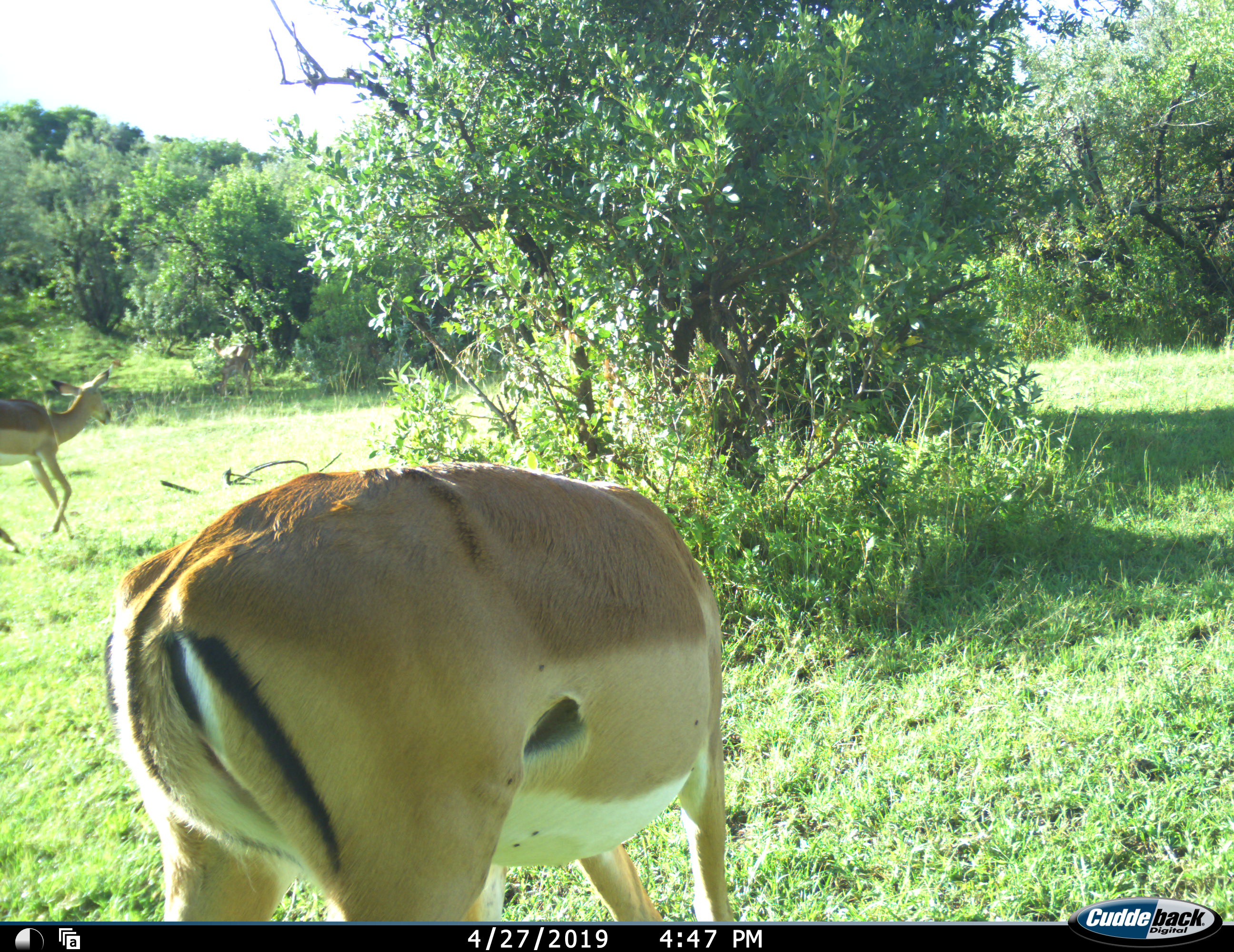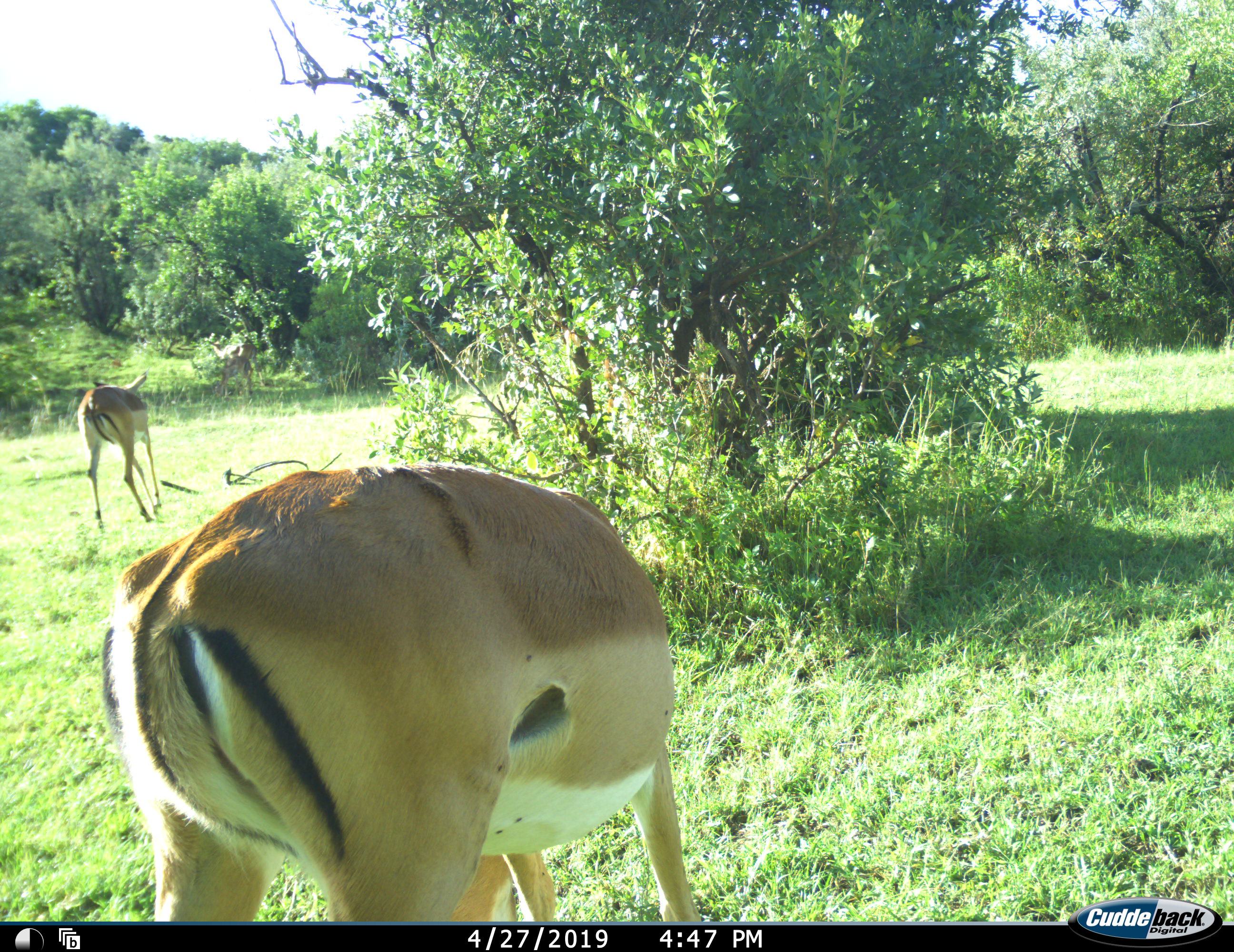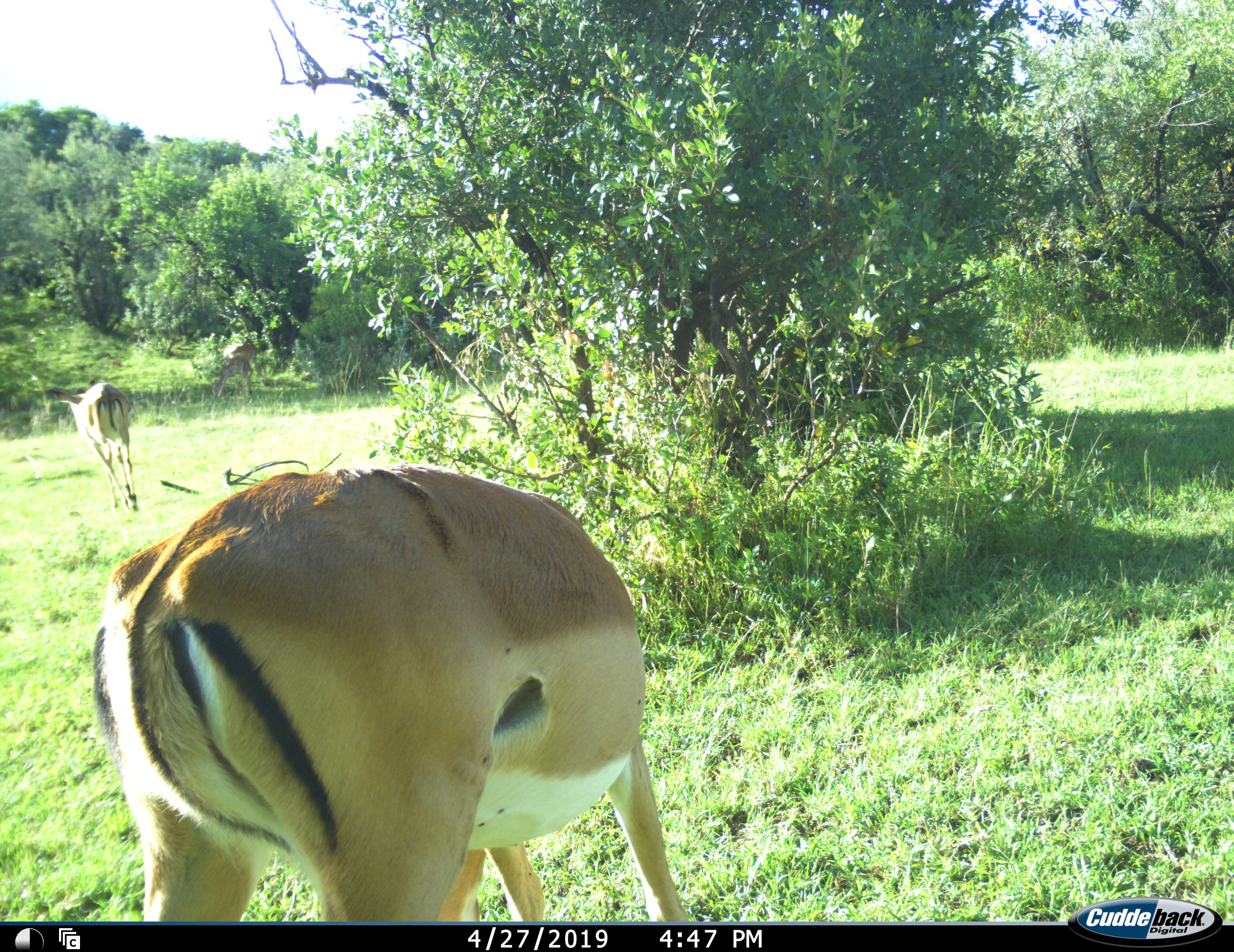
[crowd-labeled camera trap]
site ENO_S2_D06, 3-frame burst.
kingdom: Animalia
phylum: Chordata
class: Mammalia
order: Artiodactyla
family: Bovidae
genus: Aepyceros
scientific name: Aepyceros melampus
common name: impala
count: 4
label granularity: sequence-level